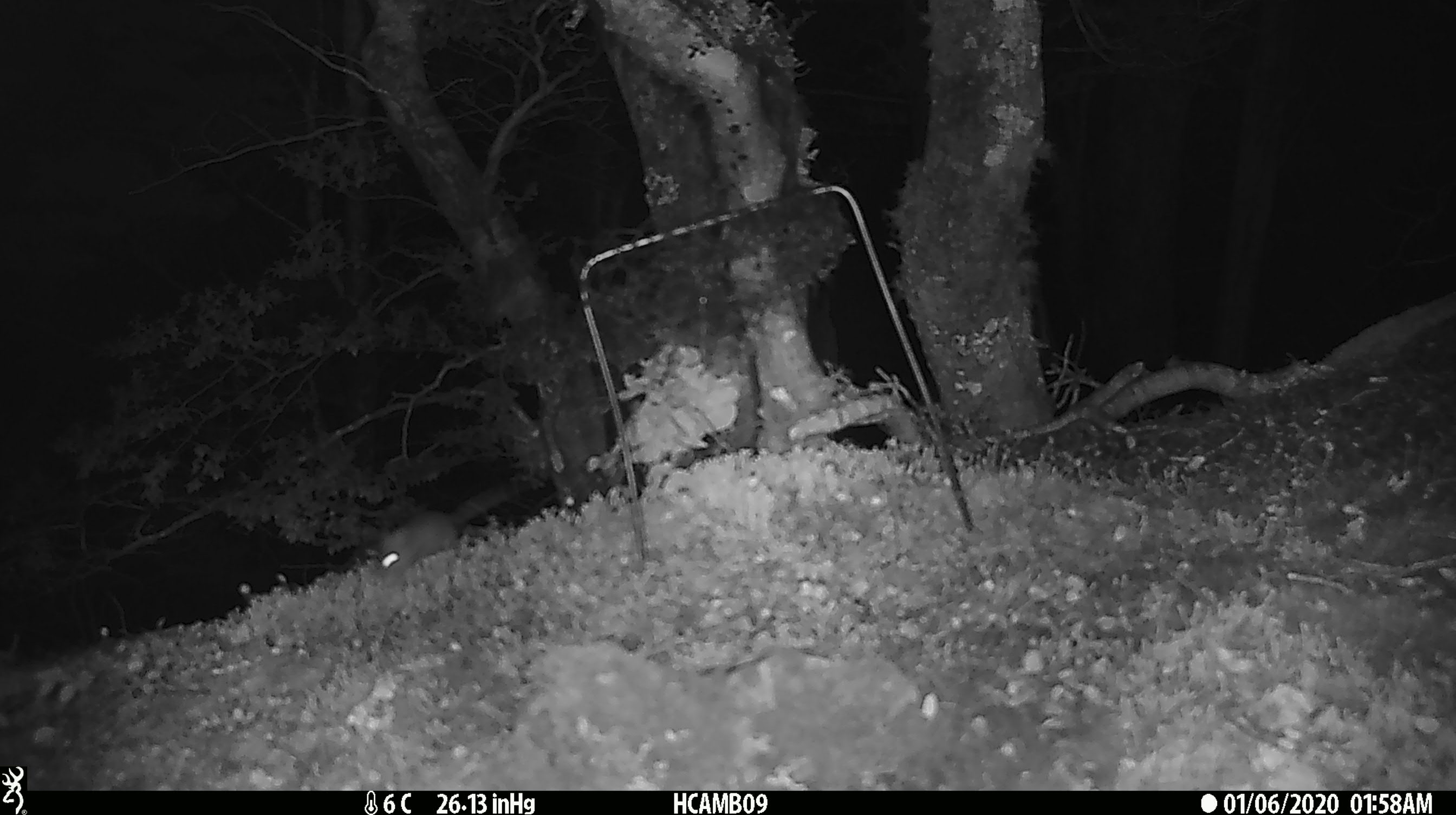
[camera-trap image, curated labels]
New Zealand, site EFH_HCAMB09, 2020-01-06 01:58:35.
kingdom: Animalia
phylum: Chordata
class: Mammalia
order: Rodentia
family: Muridae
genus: Mus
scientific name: Mus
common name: mouse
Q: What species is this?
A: Mouse (Mus).